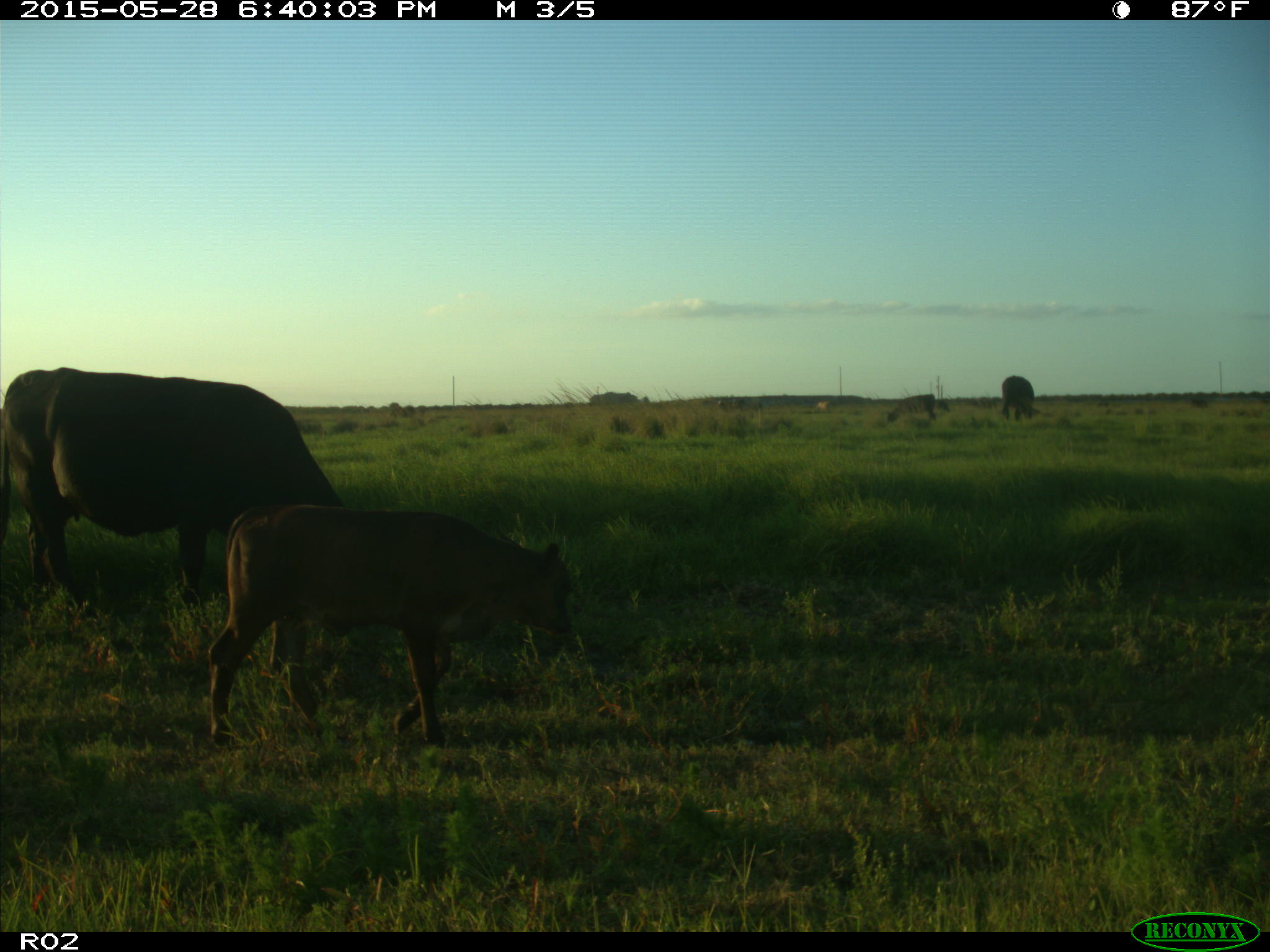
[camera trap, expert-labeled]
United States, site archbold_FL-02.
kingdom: Animalia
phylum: Chordata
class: Mammalia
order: Artiodactyla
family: Bovidae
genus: Bos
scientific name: Bos taurus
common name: domestic cow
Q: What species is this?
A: Bos taurus (domestic cow).